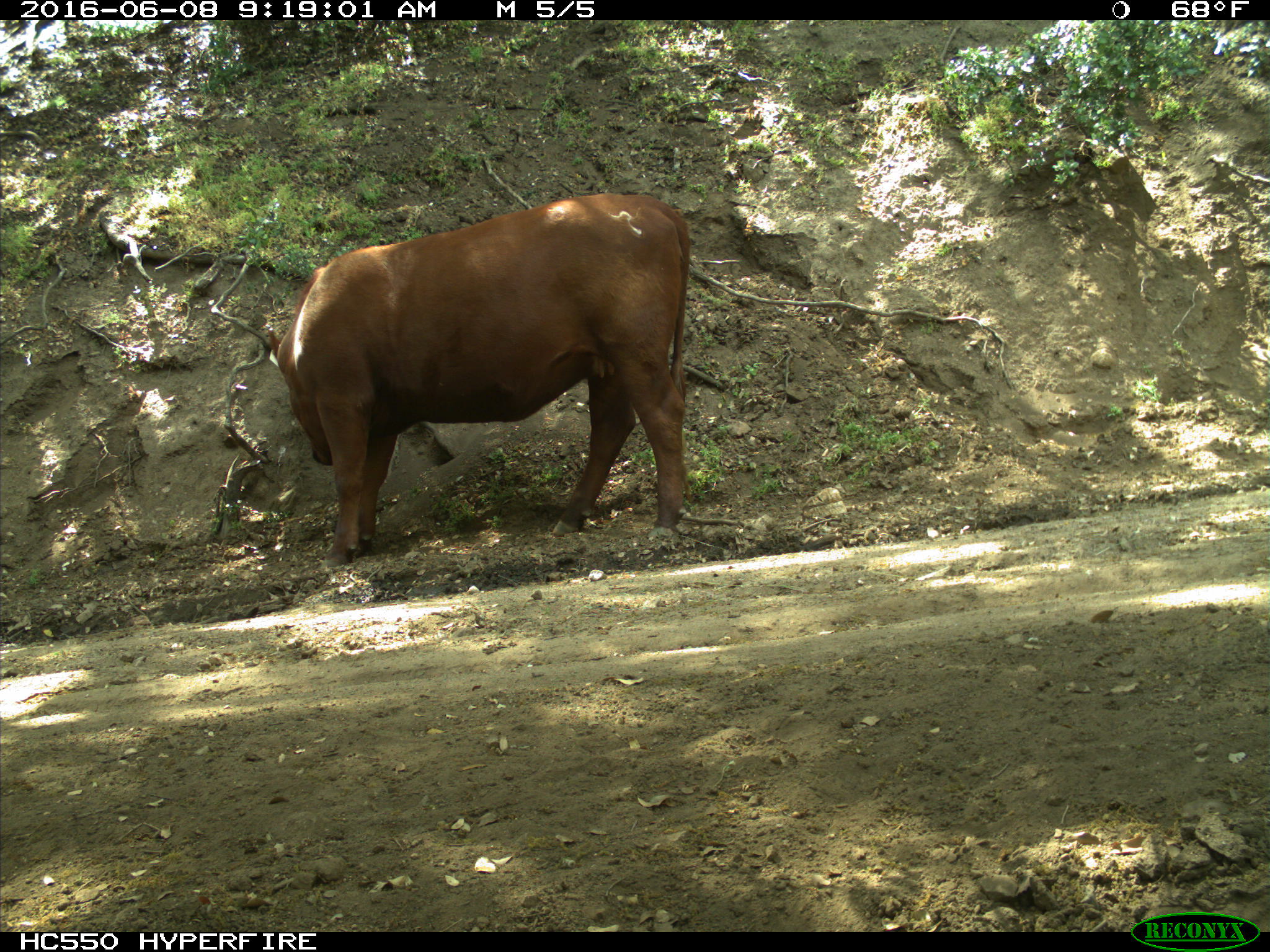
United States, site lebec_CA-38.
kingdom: Animalia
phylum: Chordata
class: Mammalia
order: Artiodactyla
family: Bovidae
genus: Bos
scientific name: Bos taurus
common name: domestic cow